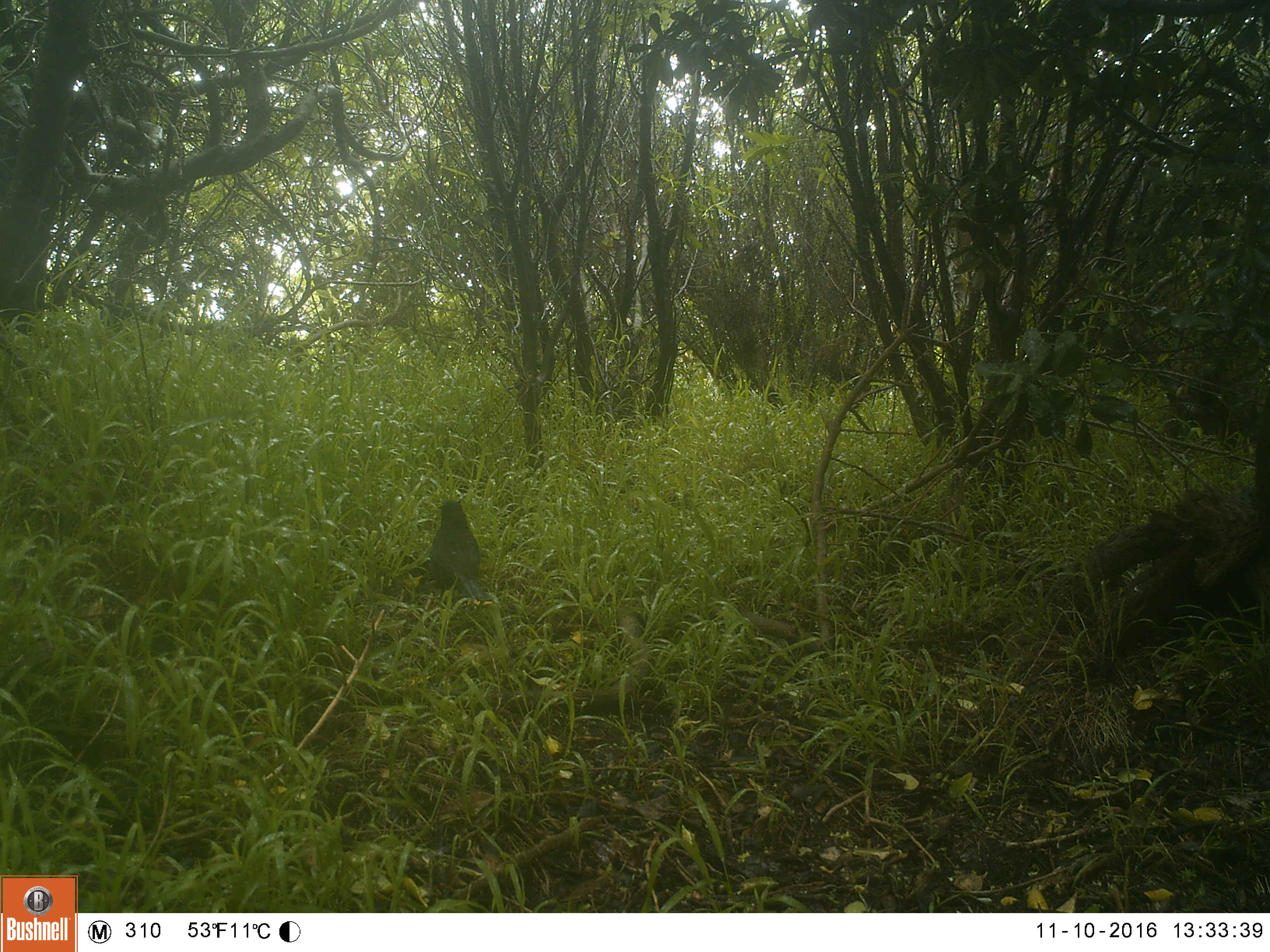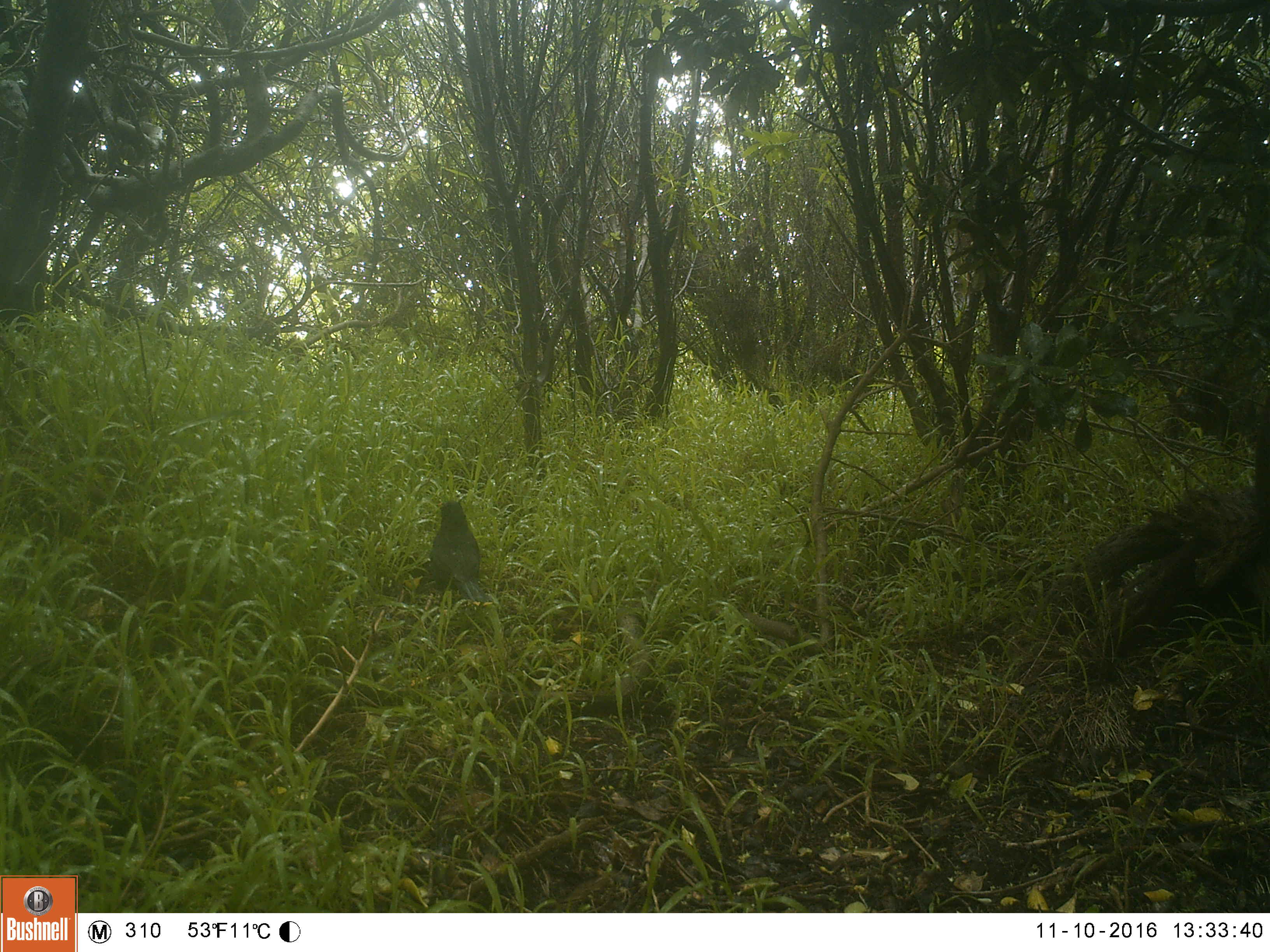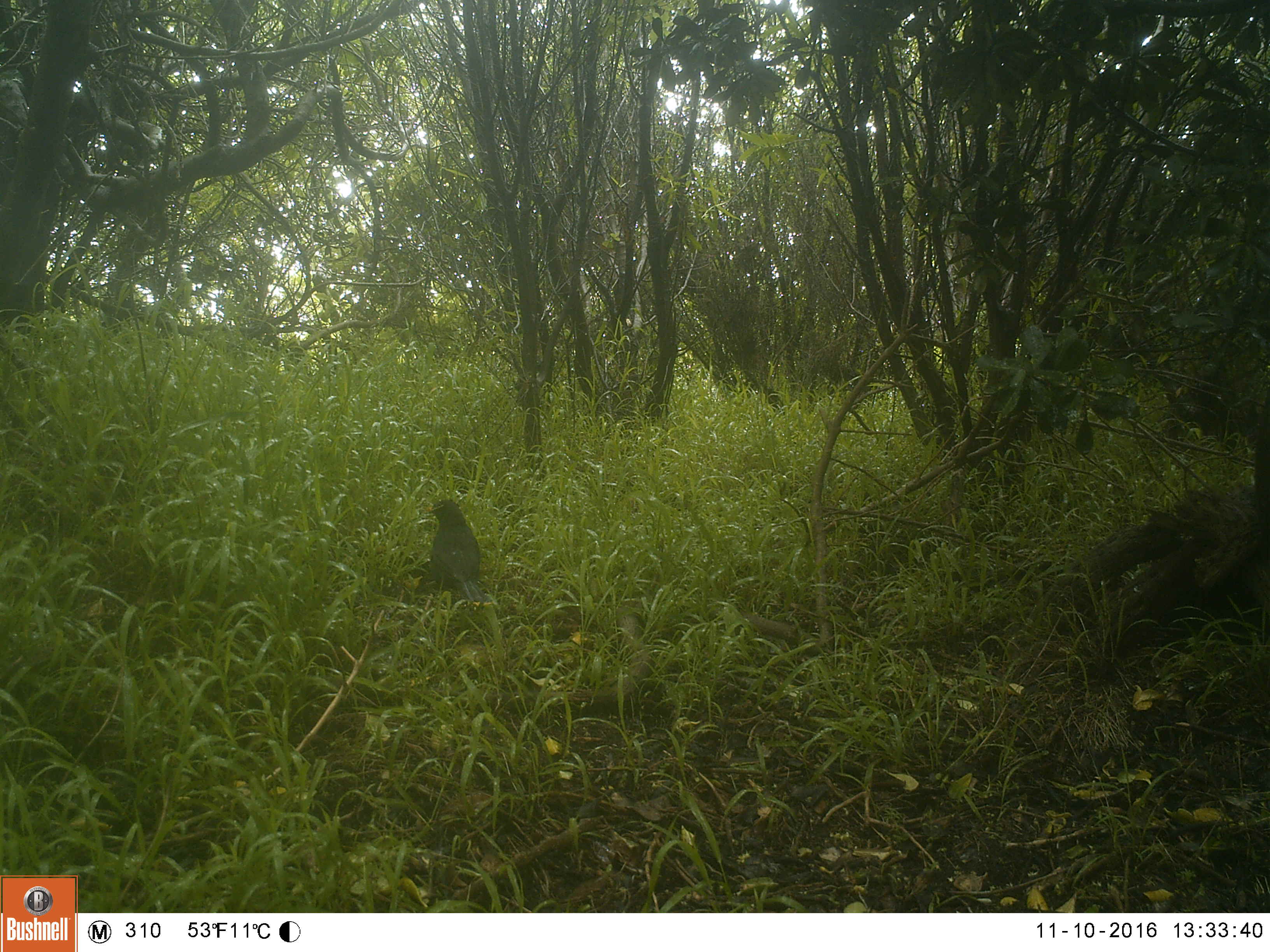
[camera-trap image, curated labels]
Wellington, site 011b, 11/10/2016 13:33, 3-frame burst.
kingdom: Animalia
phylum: Chordata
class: Aves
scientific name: Aves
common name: bird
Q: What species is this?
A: Bird (Aves).